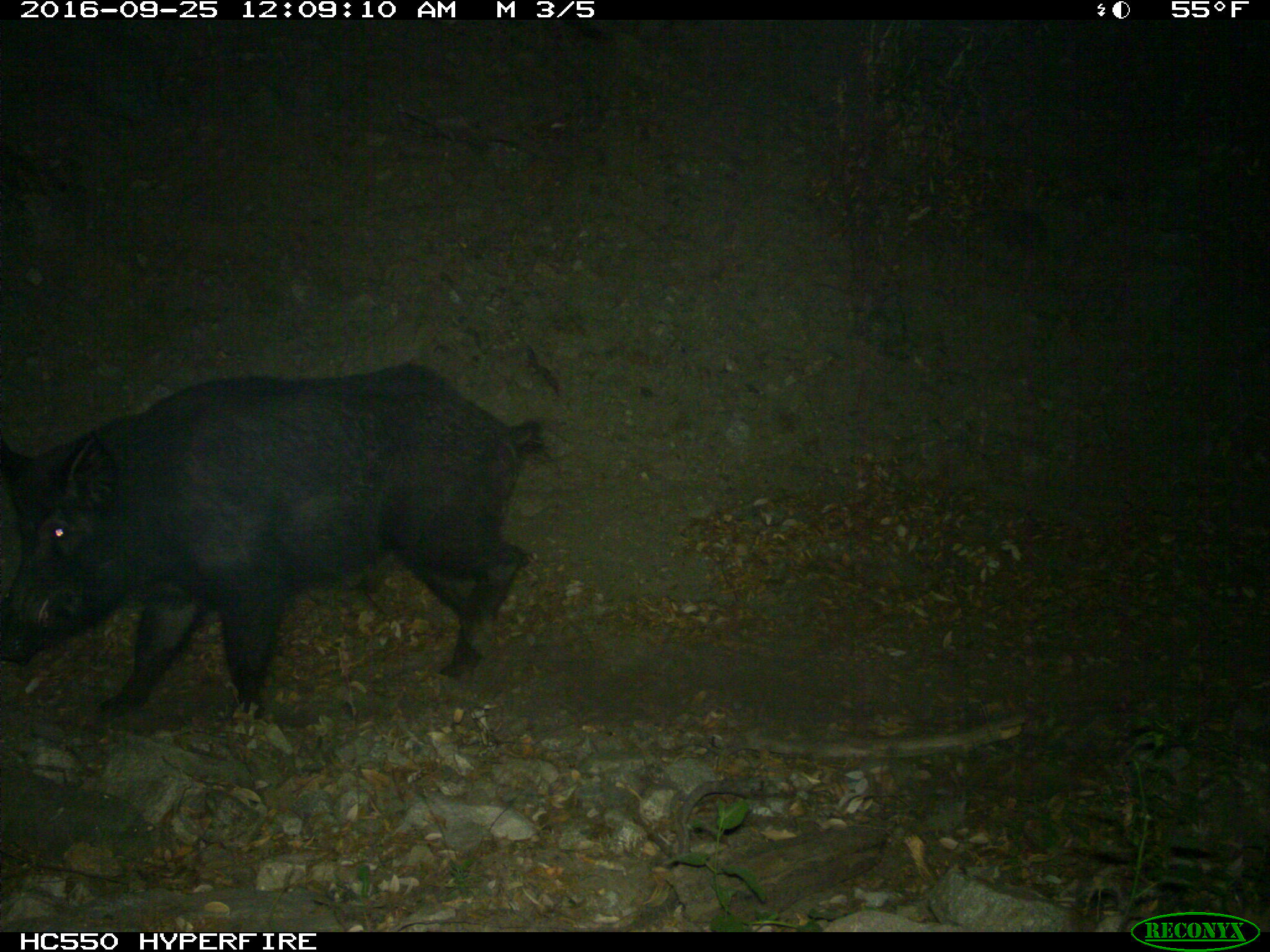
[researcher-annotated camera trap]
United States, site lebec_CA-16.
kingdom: Animalia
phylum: Chordata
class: Mammalia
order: Artiodactyla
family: Suidae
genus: Sus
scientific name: Sus scrofa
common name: wild boar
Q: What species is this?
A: Sus scrofa (wild boar).